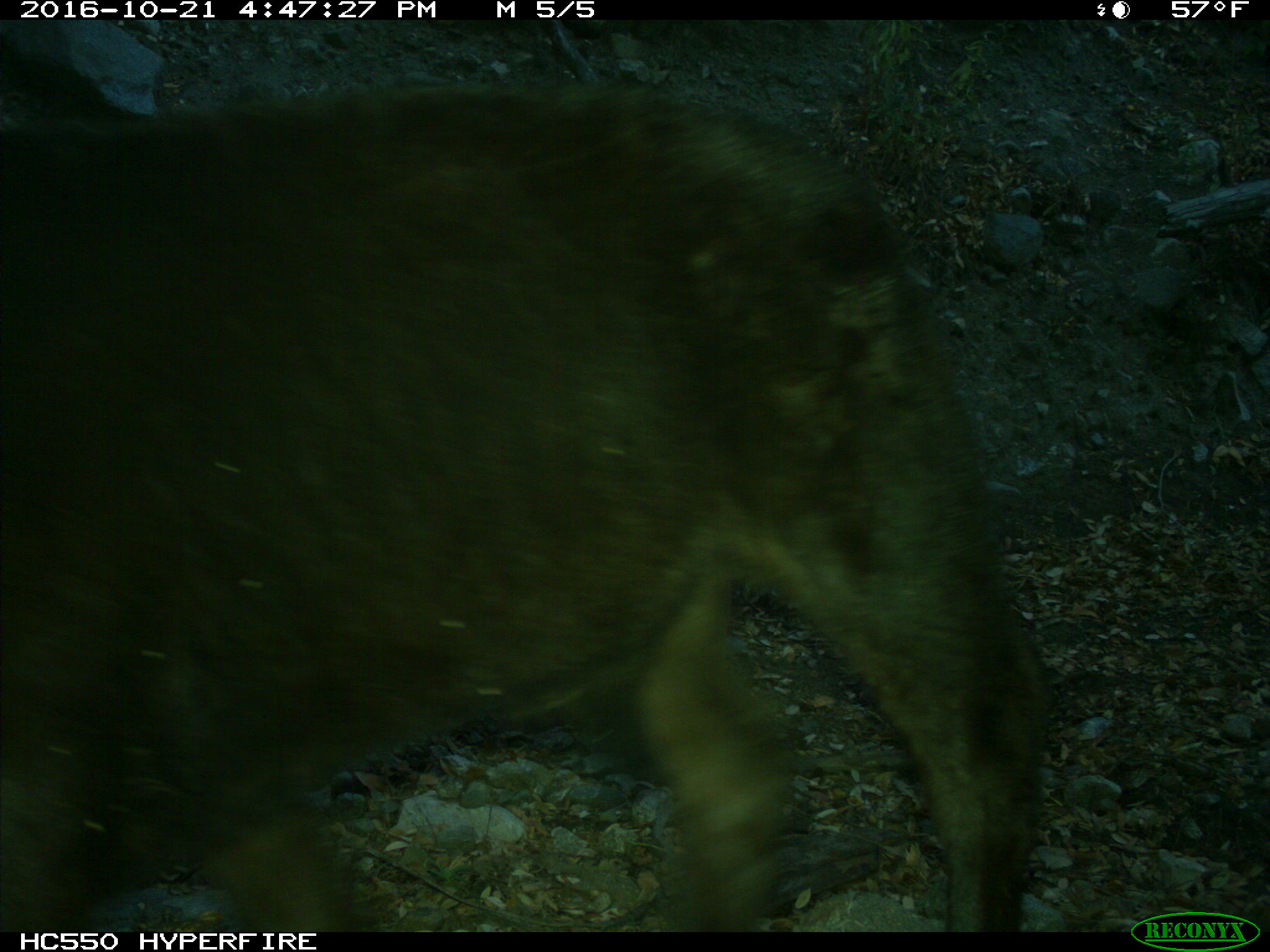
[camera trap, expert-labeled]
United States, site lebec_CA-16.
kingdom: Animalia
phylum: Chordata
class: Mammalia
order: Artiodactyla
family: Bovidae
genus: Bos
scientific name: Bos taurus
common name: domestic cow